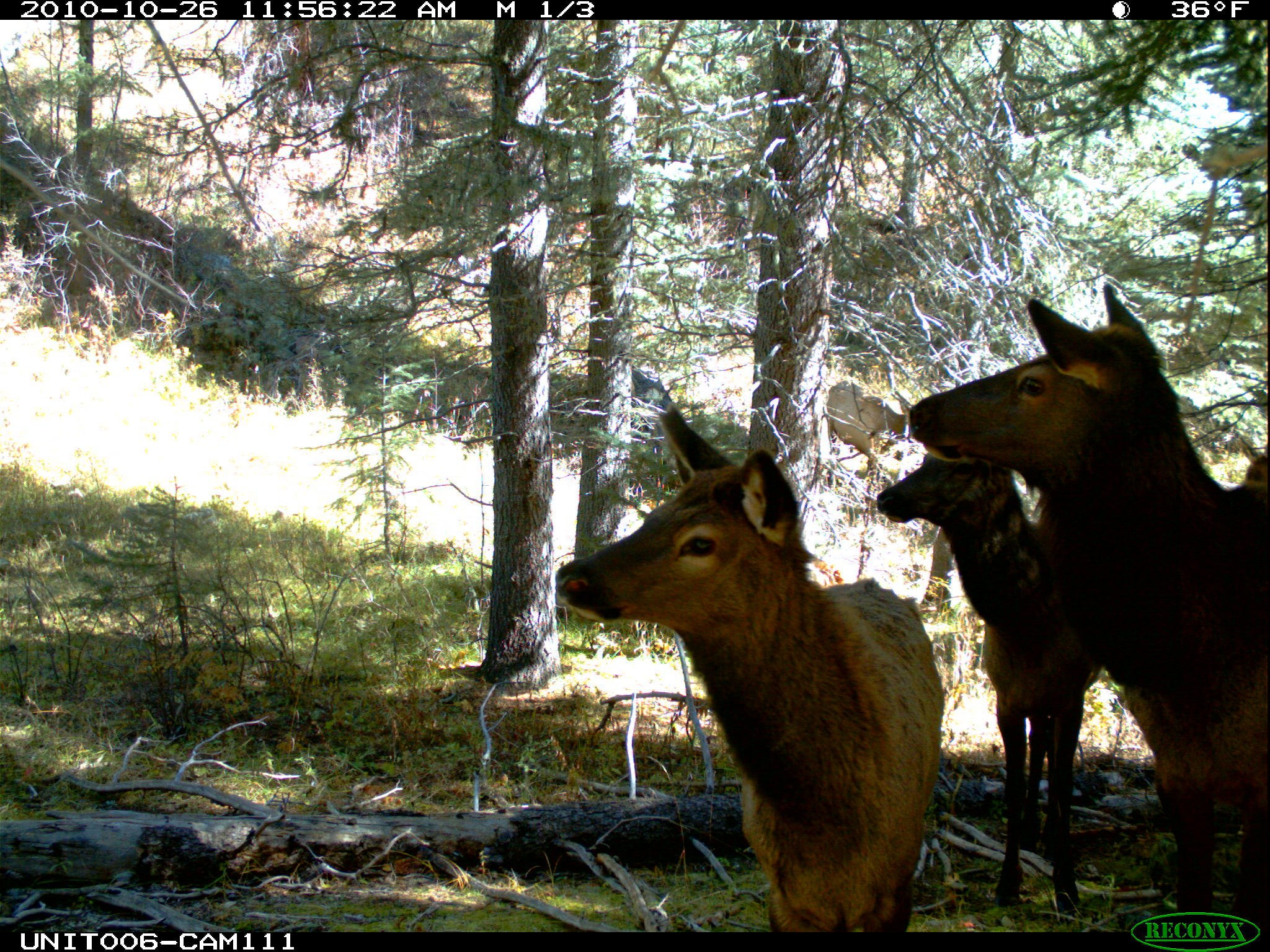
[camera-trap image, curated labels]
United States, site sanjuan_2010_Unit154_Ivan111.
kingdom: Animalia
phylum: Chordata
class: Mammalia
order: Artiodactyla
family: Cervidae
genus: Cervus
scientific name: Cervus elaphus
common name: red deer